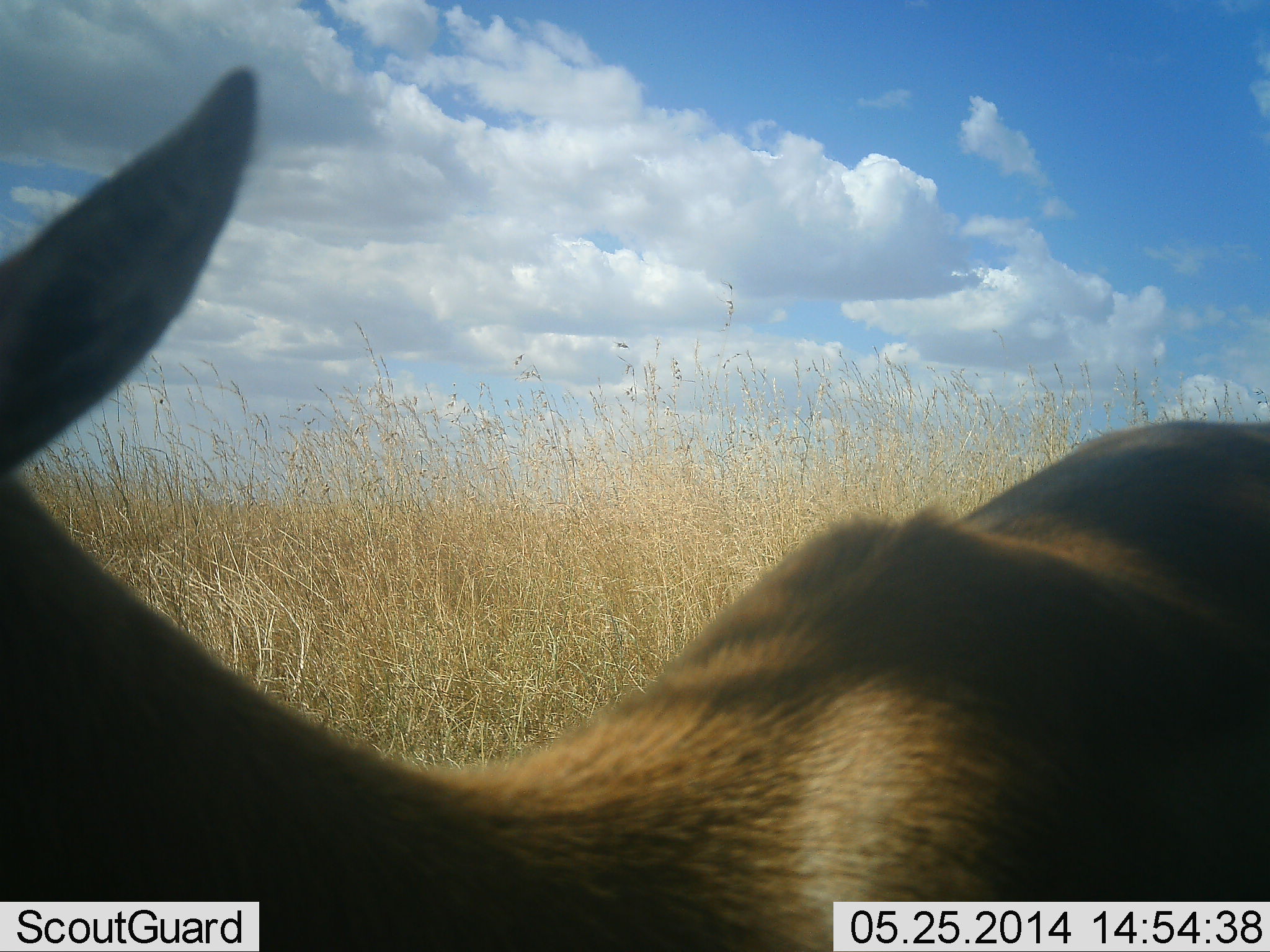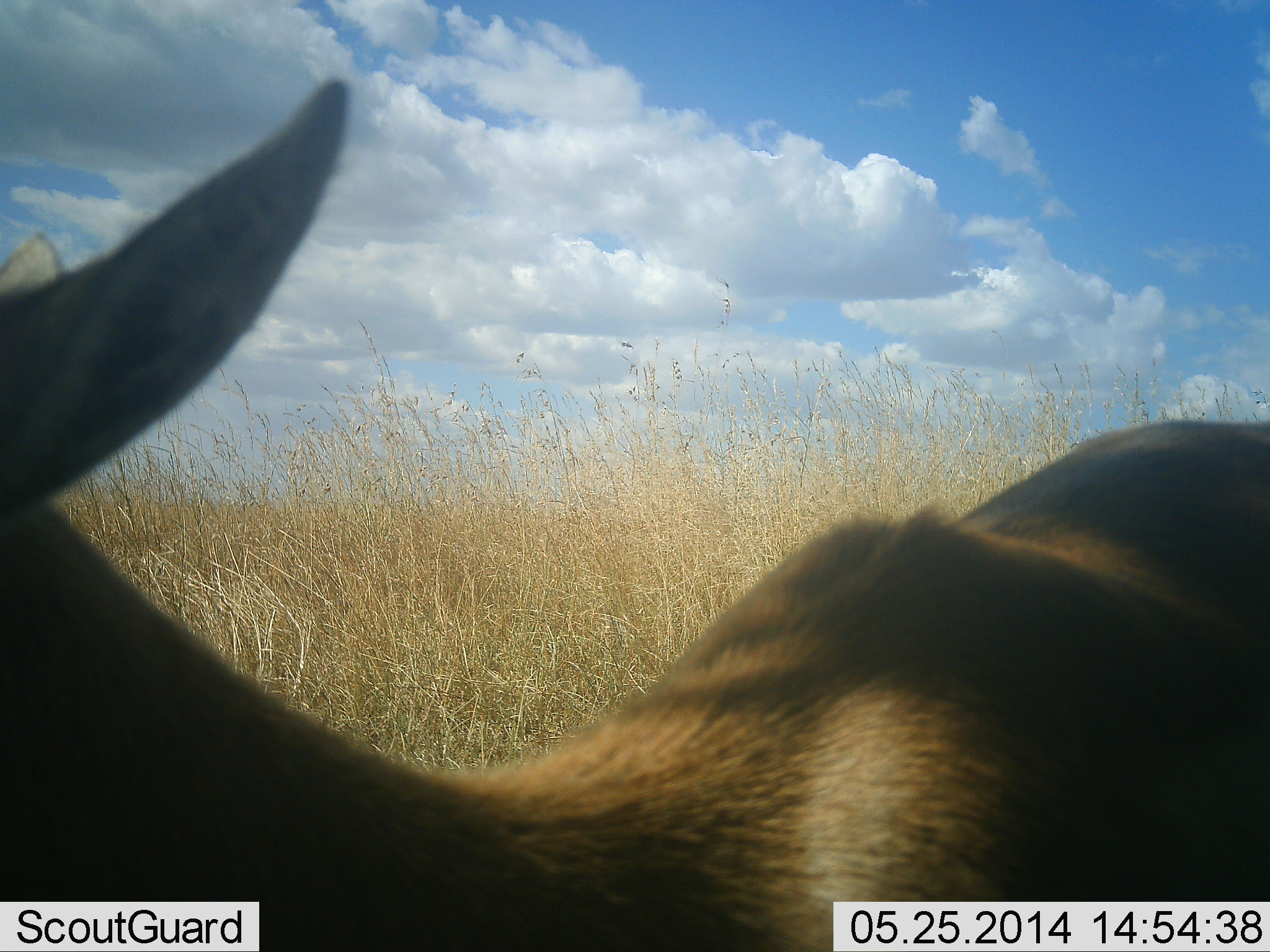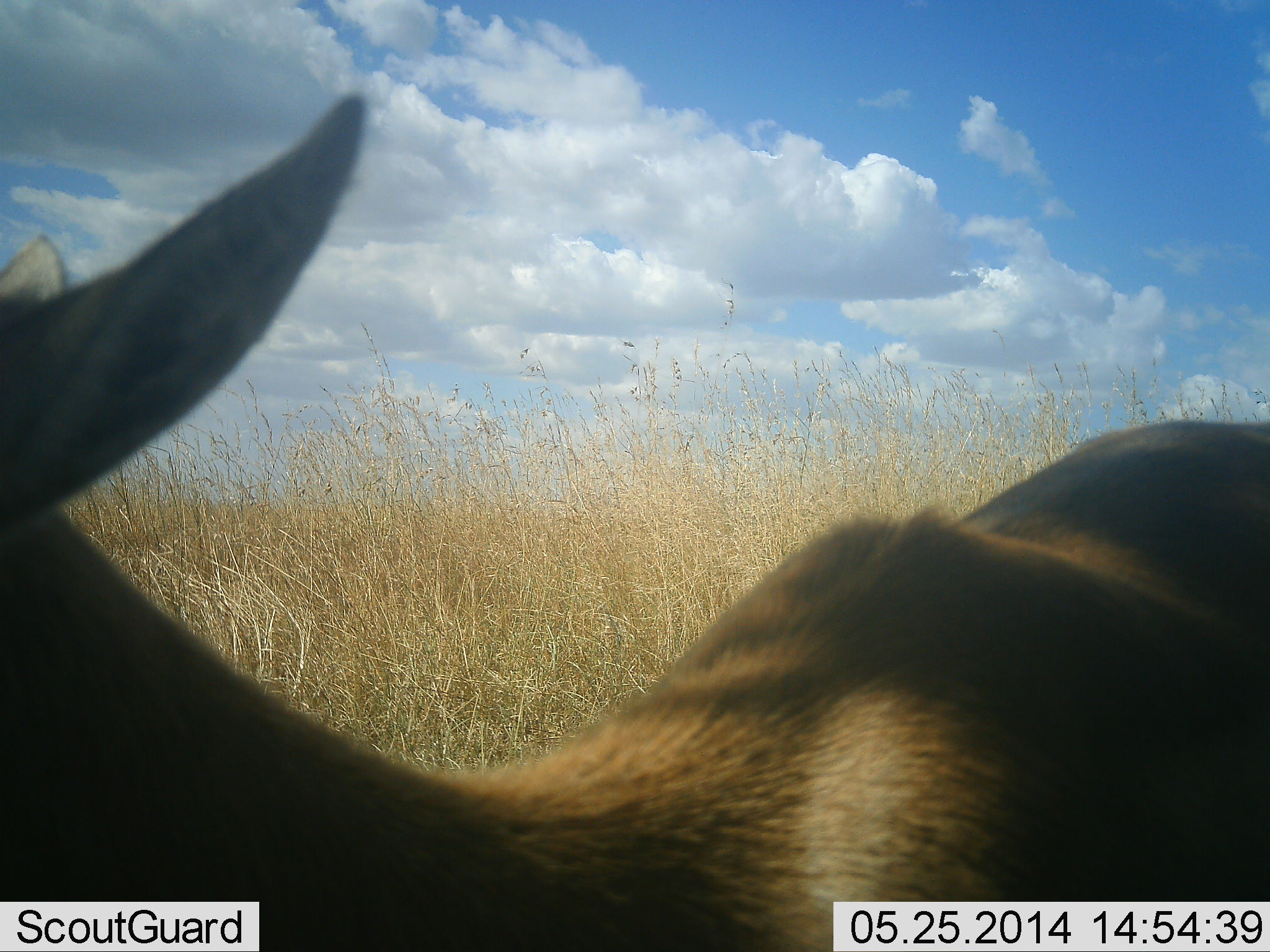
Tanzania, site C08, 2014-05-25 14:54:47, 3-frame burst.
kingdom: Animalia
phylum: Chordata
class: Mammalia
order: Artiodactyla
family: Bovidae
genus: Aepyceros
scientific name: Aepyceros melampus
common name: impala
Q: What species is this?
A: Impala (Aepyceros melampus).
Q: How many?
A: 1.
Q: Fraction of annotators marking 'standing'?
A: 100%.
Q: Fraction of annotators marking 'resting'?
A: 0%.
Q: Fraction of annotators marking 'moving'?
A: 0%.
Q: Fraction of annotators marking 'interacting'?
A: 0%.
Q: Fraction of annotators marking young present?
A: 0%.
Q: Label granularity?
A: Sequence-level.